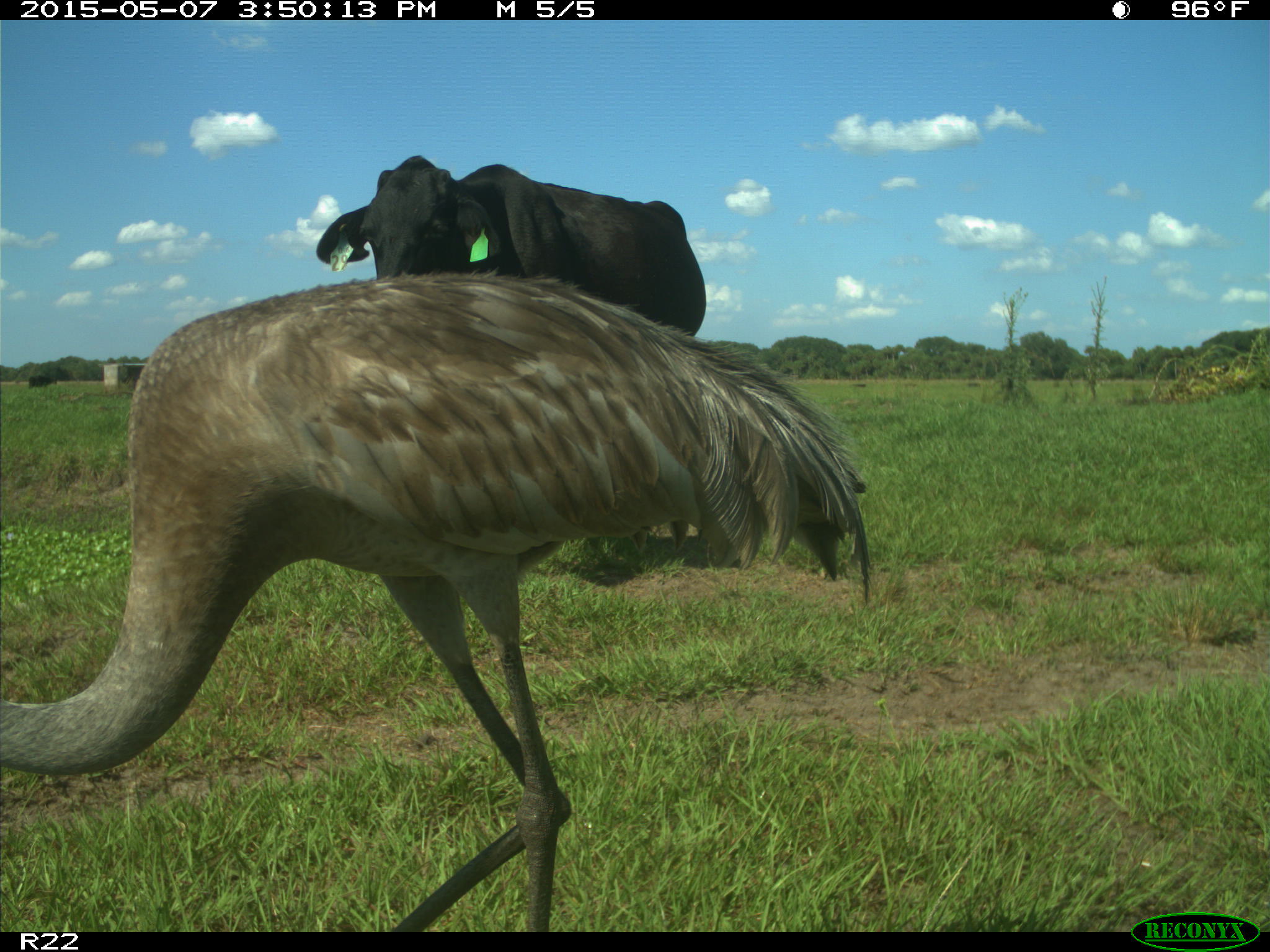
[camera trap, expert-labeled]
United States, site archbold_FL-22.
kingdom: Animalia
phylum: Chordata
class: Mammalia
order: Artiodactyla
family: Bovidae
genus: Bos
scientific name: Bos taurus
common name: domestic cow